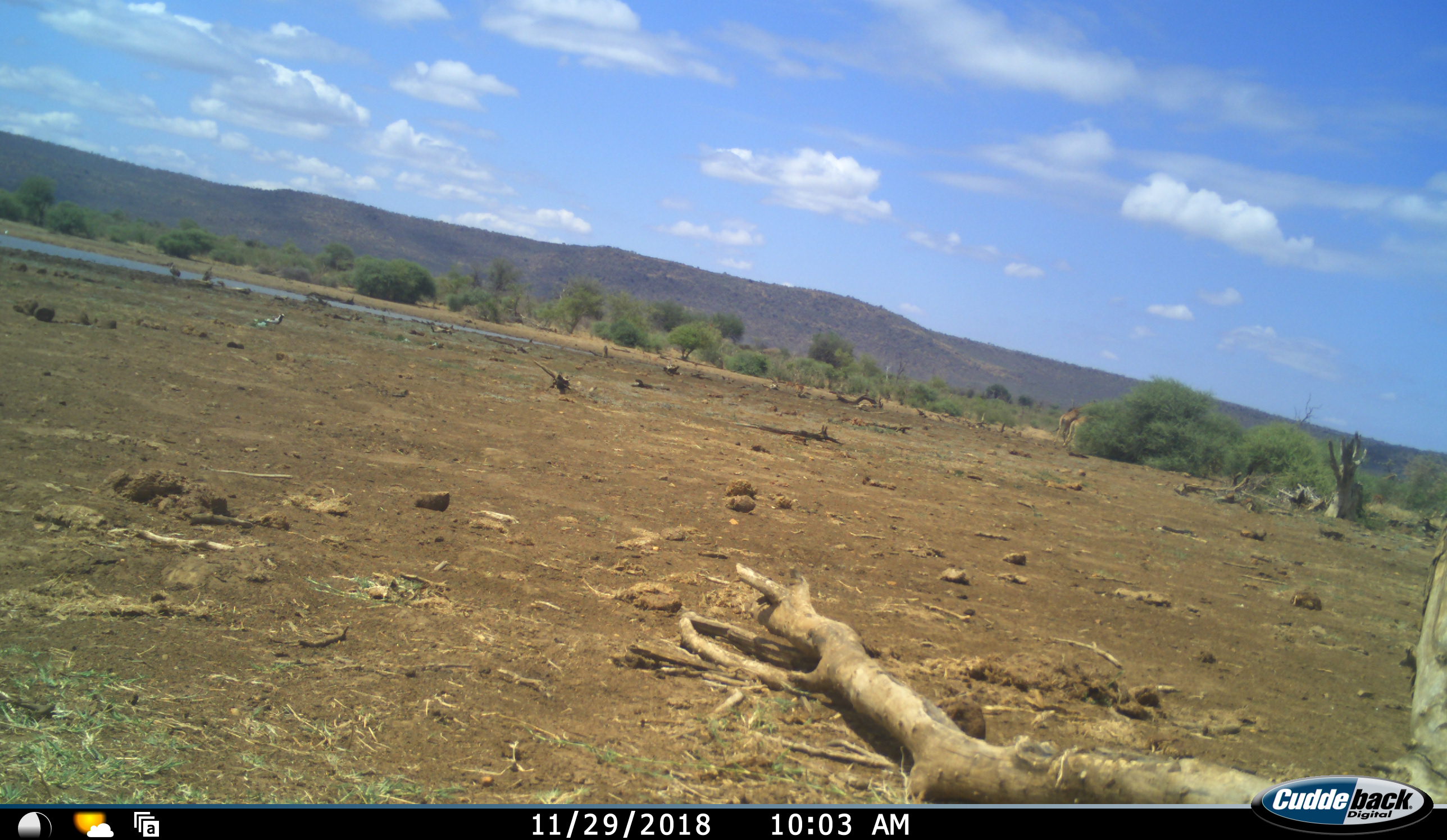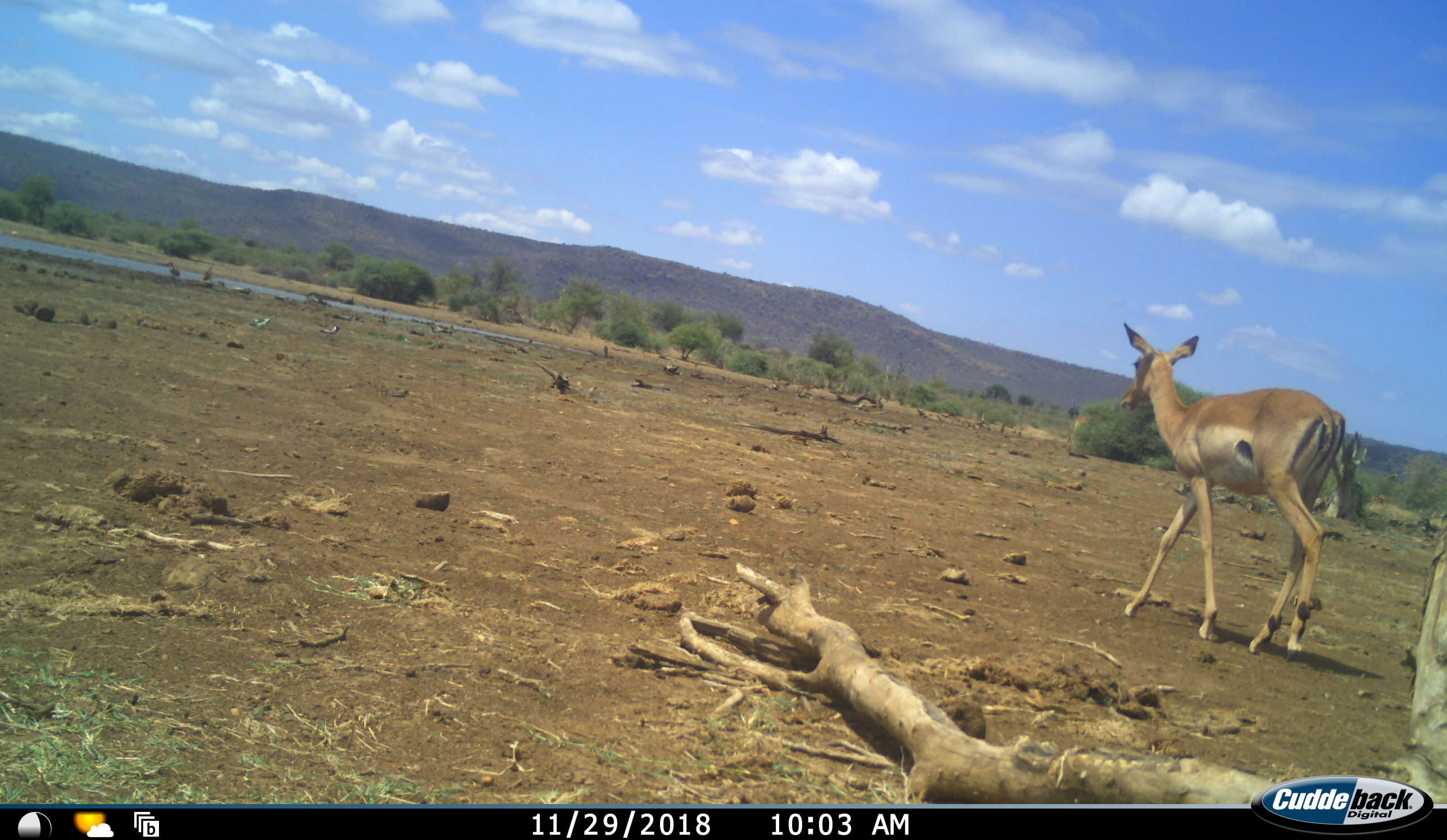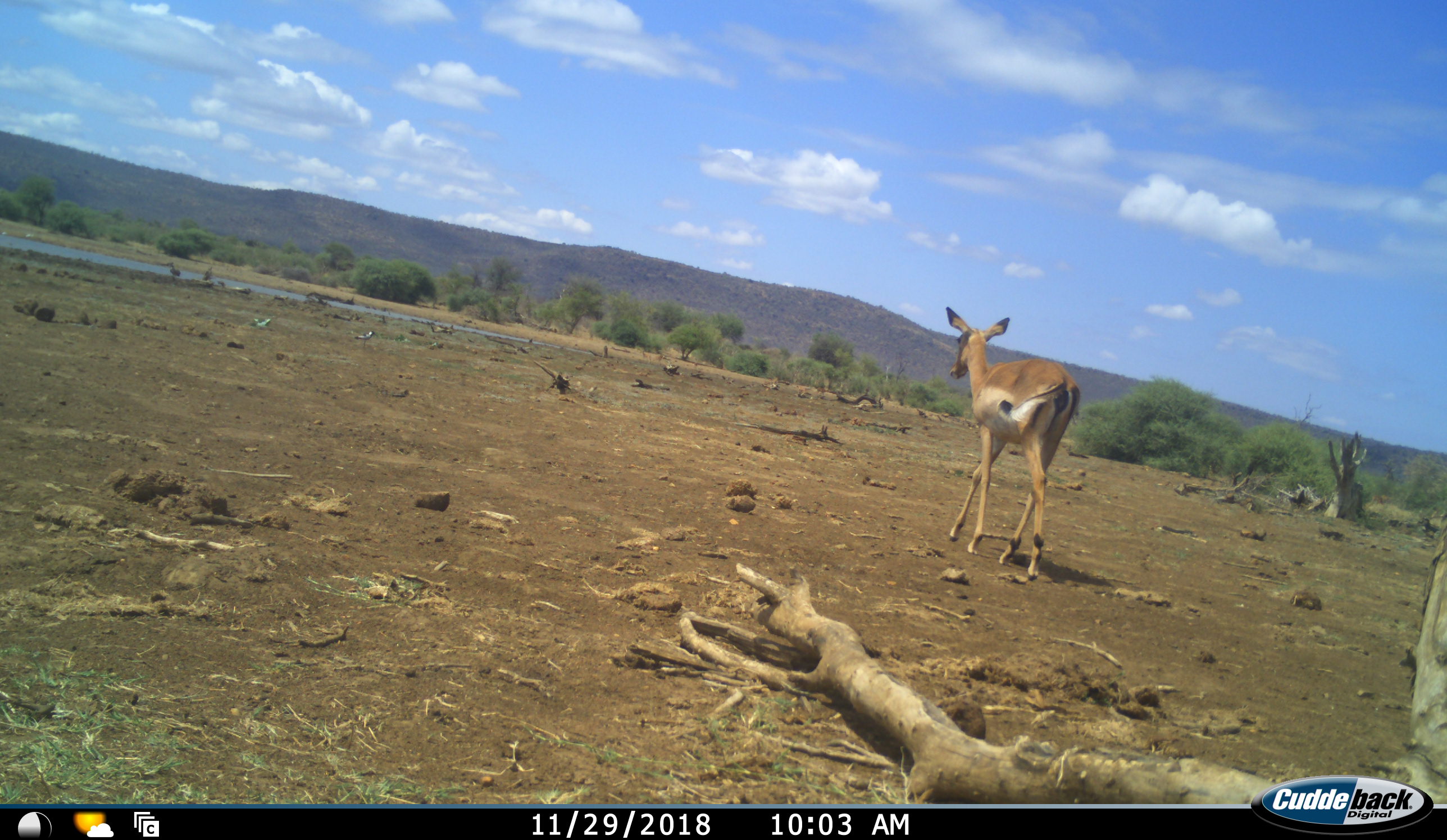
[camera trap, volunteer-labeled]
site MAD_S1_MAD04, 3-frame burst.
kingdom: Animalia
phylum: Chordata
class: Mammalia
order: Artiodactyla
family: Bovidae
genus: Aepyceros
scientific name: Aepyceros melampus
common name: impala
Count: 1.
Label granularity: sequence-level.